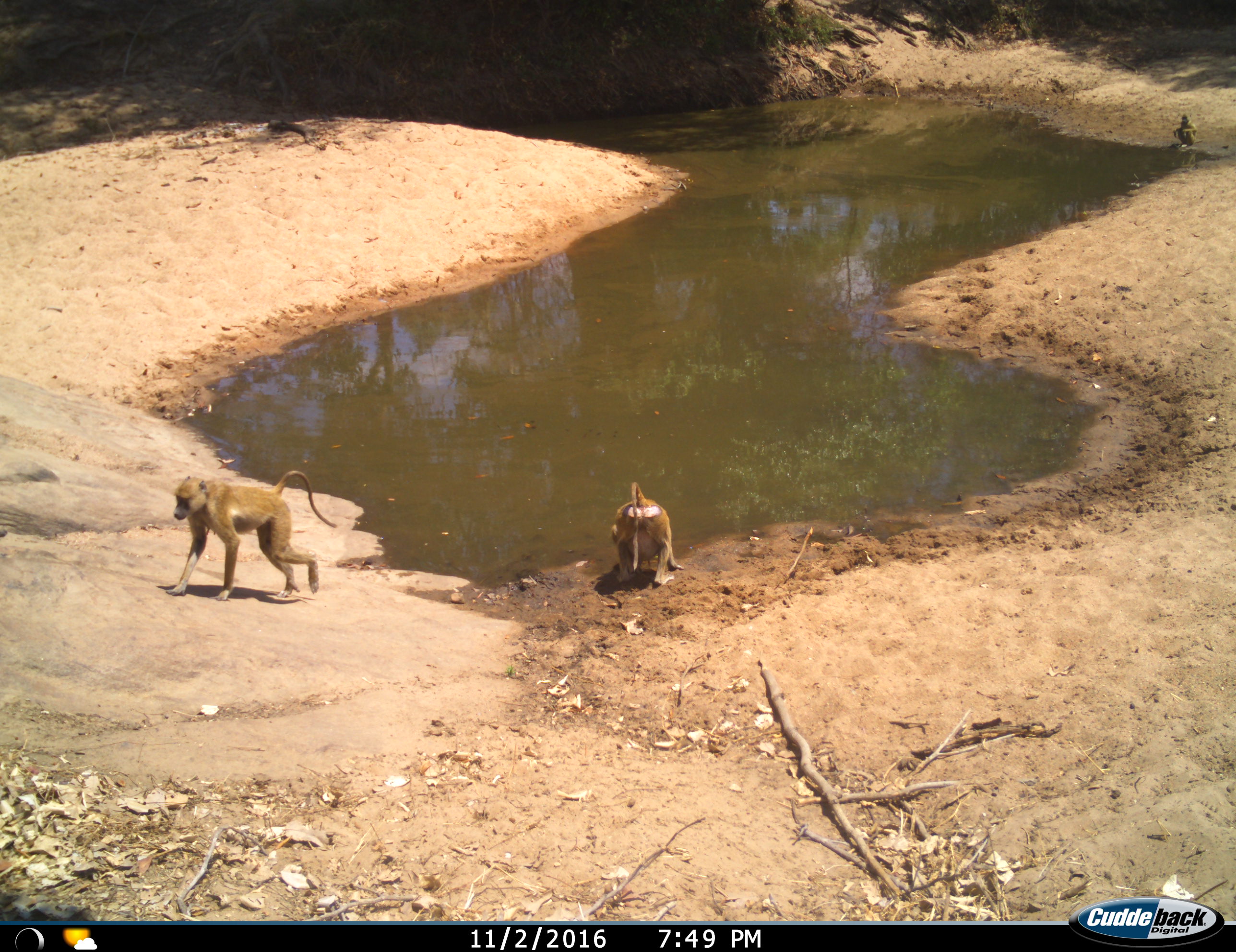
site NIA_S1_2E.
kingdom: Animalia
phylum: Chordata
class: Mammalia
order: Primates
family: Cercopithecidae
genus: Papio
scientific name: Papio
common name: baboon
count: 3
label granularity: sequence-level